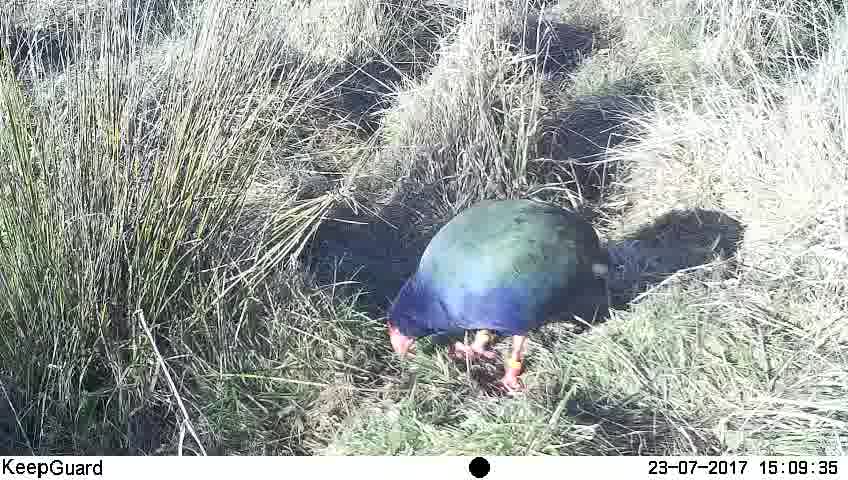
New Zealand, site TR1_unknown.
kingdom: Animalia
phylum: Chordata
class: Aves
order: Gruiformes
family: Rallidae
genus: Porphyrio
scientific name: Porphyrio mantelli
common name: takahe